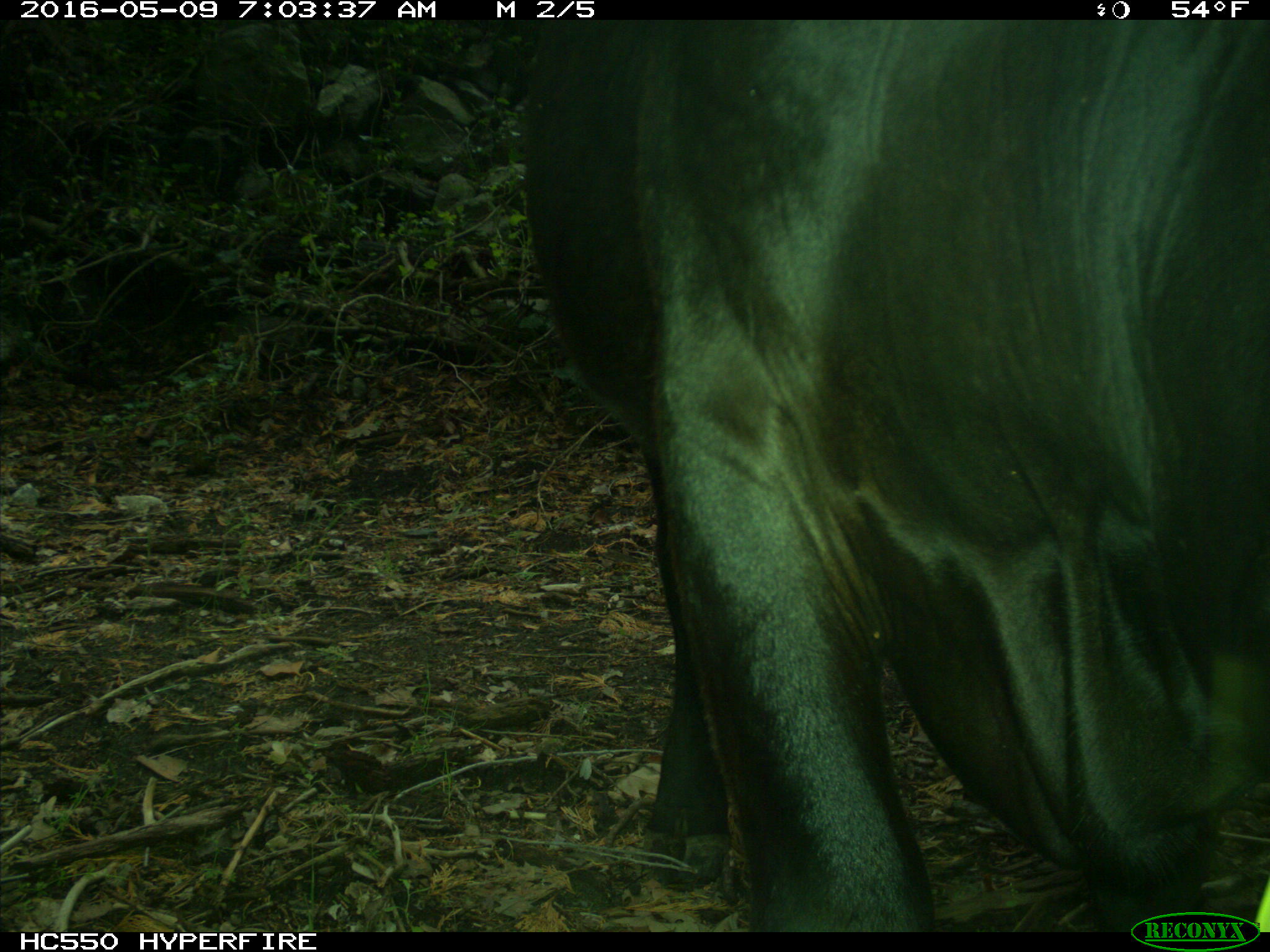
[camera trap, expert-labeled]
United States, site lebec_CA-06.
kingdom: Animalia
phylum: Chordata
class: Mammalia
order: Artiodactyla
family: Bovidae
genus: Bos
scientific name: Bos taurus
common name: domestic cow